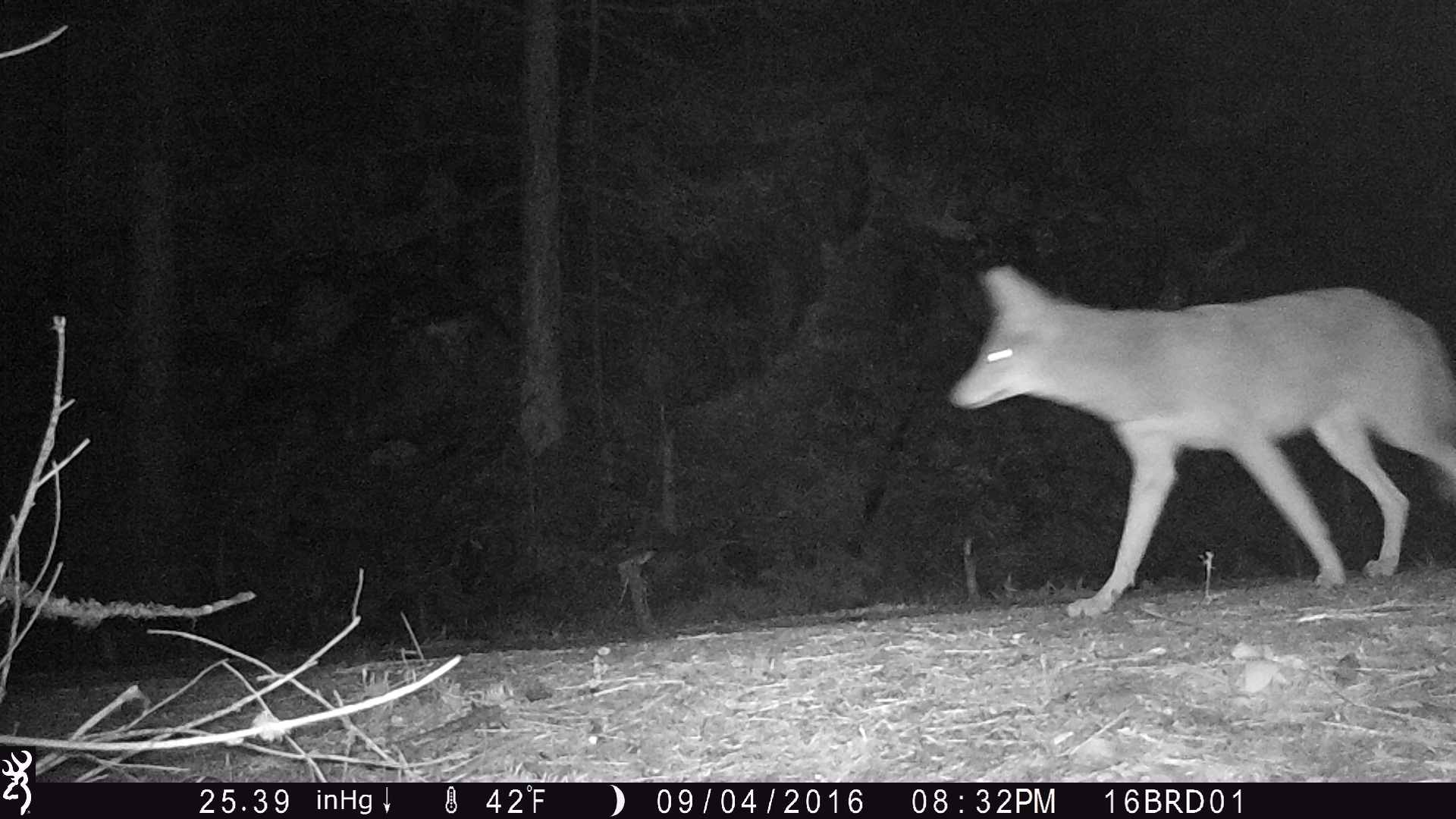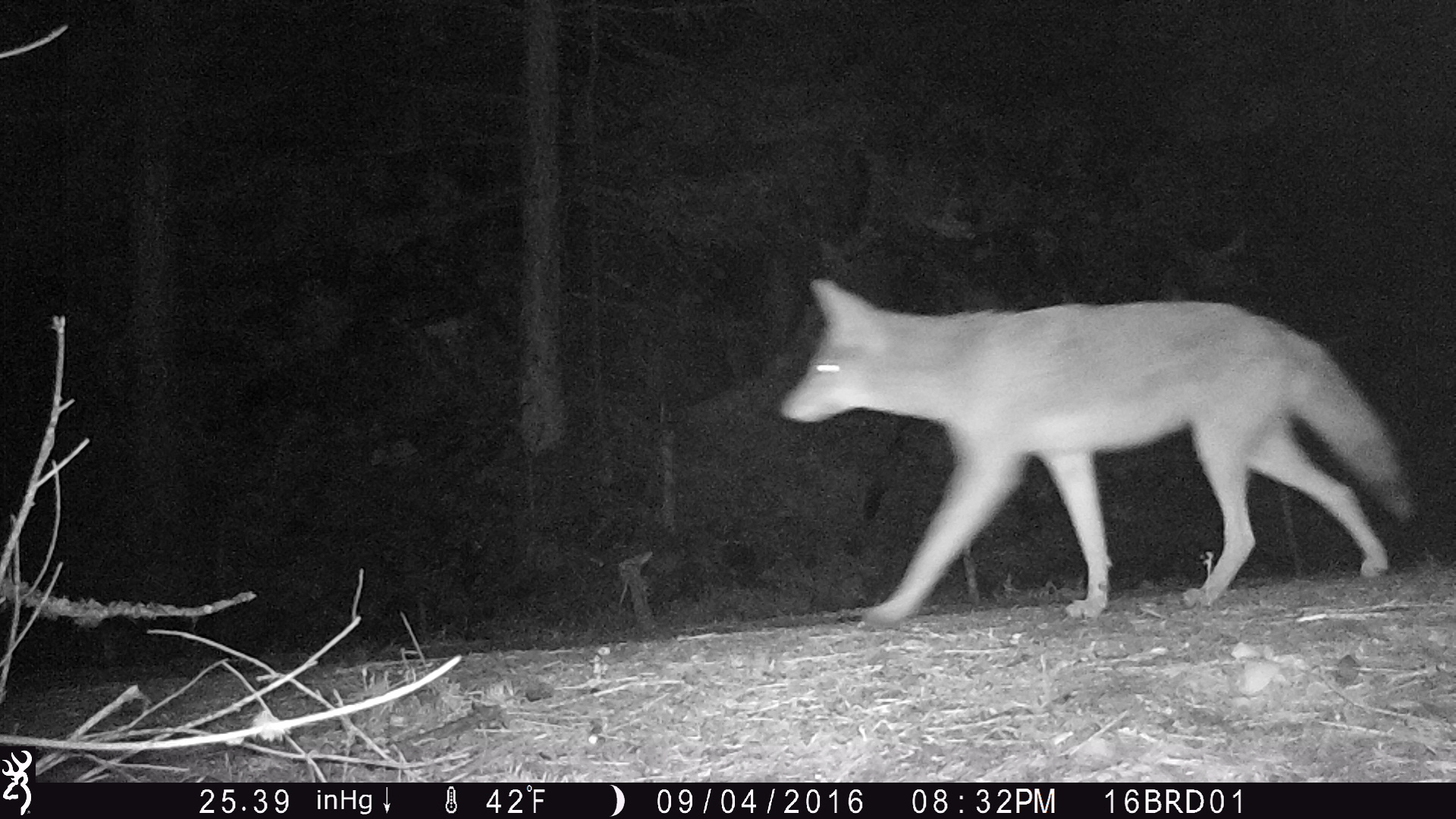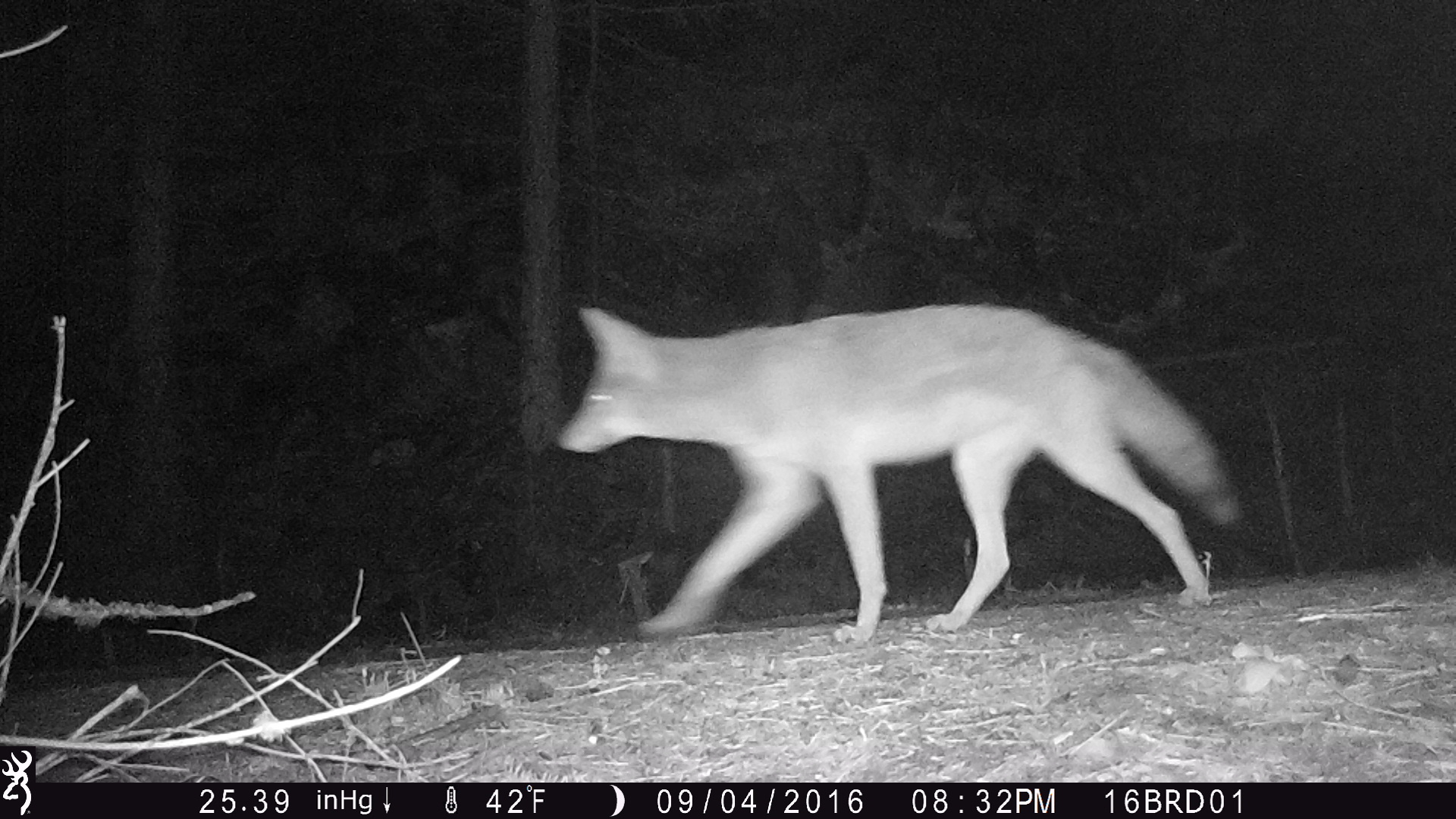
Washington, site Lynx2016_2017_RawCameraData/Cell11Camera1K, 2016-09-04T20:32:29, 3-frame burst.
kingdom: Animalia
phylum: Chordata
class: Mammalia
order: Carnivora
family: Canidae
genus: Canis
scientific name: Canis latrans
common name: coyote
Canis latrans (coyote). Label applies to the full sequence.